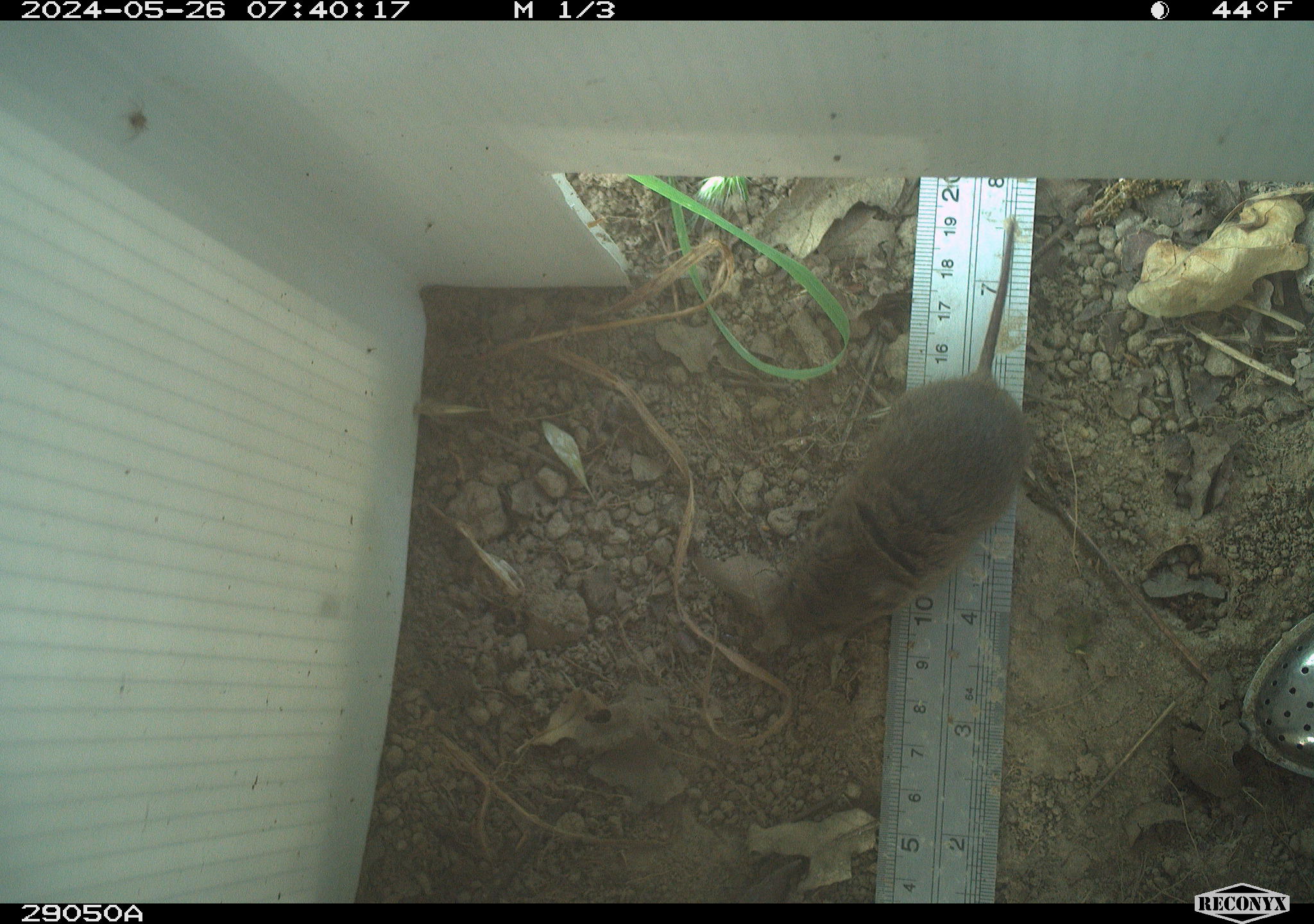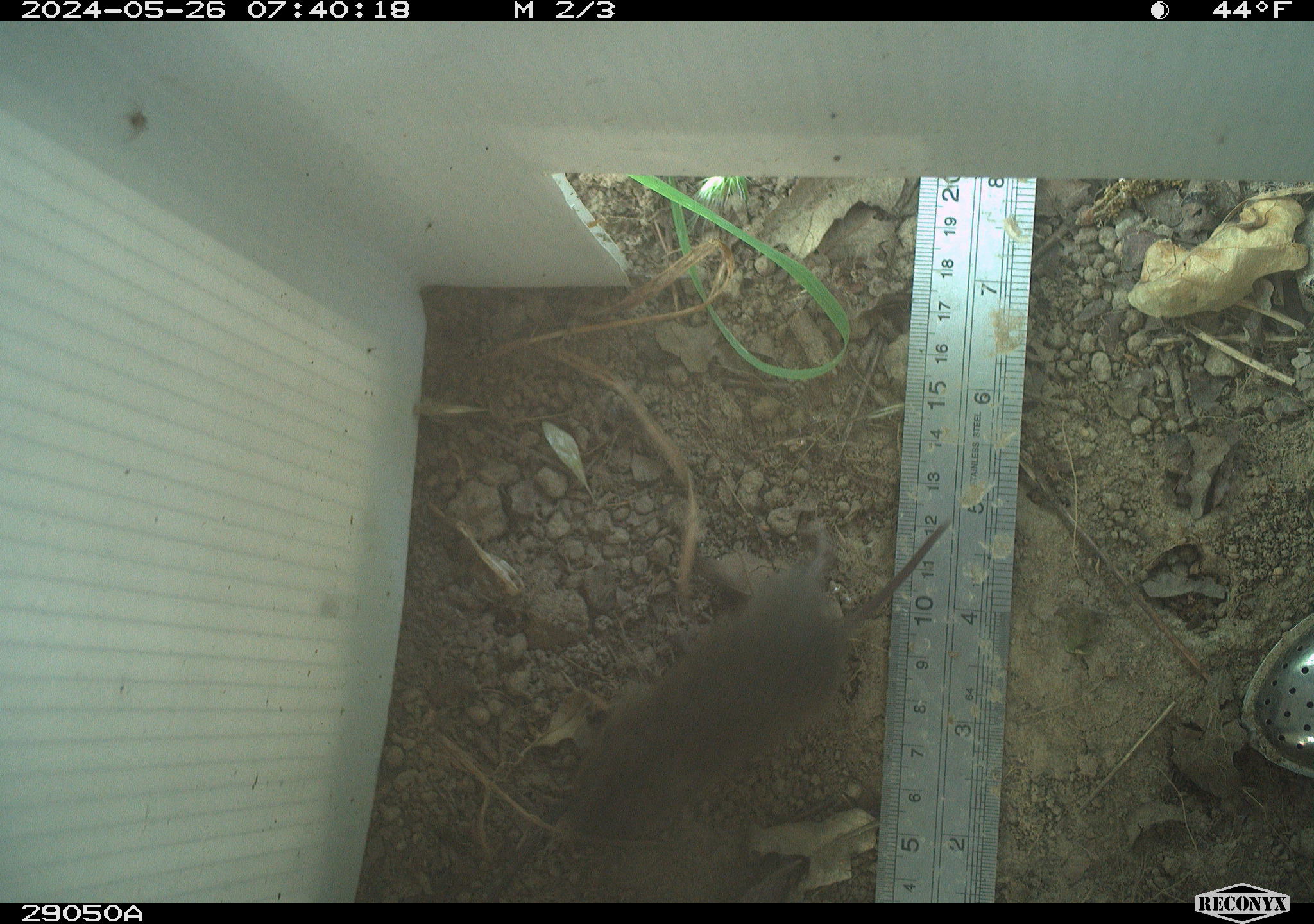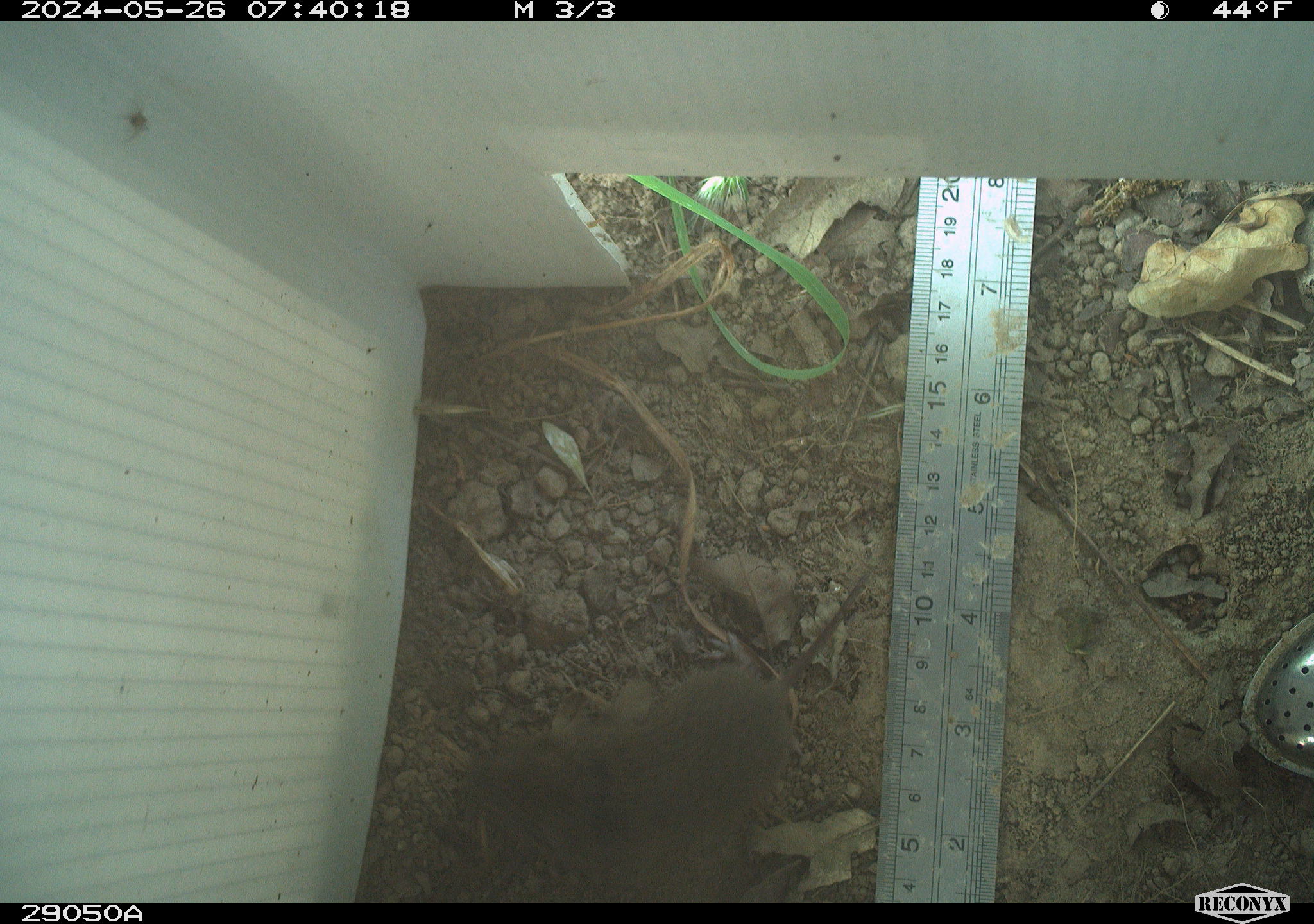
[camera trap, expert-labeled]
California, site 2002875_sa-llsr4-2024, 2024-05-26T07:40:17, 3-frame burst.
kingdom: Animalia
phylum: Chordata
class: Mammalia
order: Rodentia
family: Cricetidae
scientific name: Arvicolinae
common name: voles, lemmings, and muskrats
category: arvicolinae subfamily